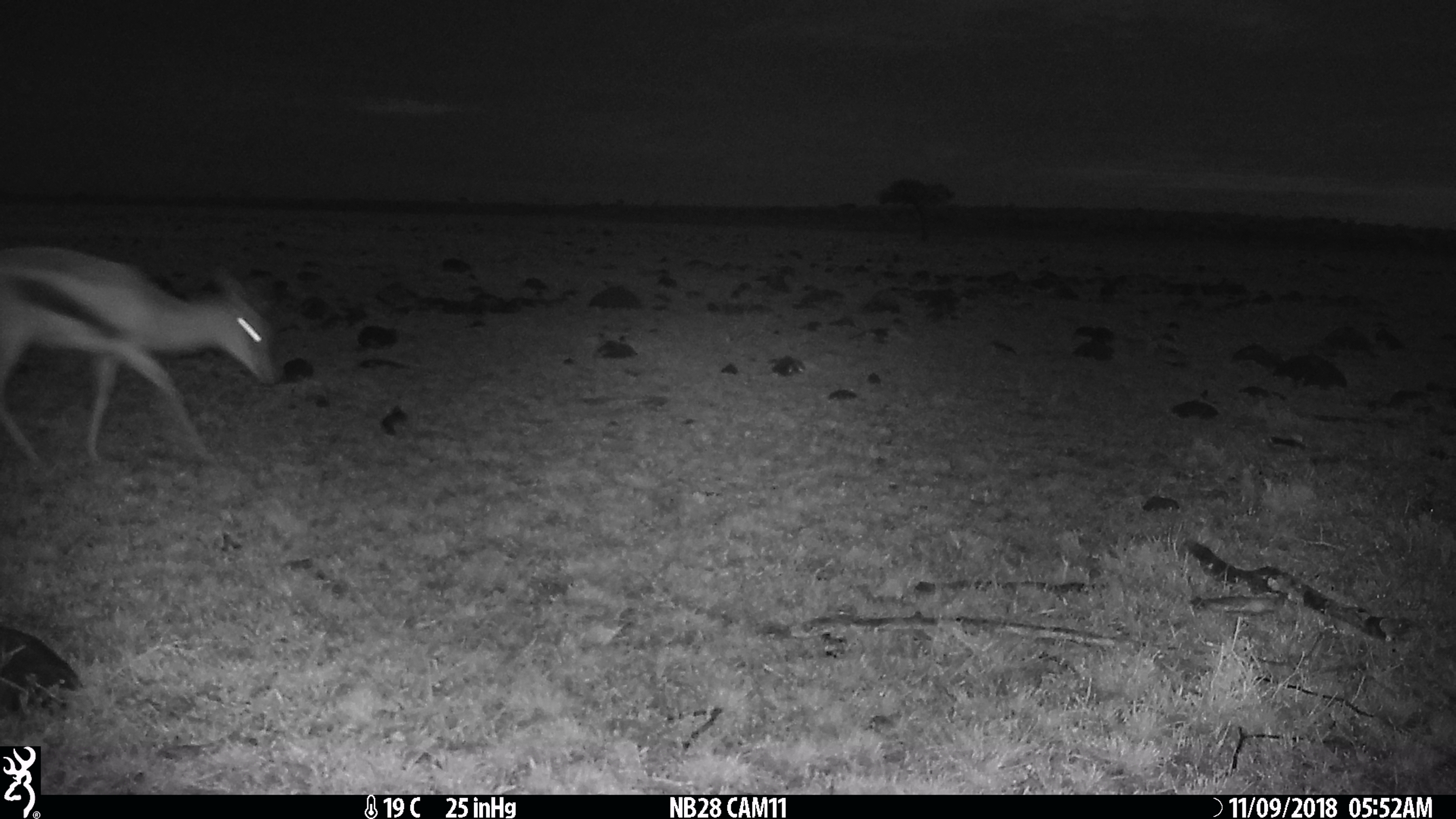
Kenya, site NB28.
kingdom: Animalia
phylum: Chordata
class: Mammalia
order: Artiodactyla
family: Bovidae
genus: Eudorcas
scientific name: Eudorcas thomsonii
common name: thomon's gazelle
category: gazelle thomsons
Gazelle thomsons (thomon's gazelle) (Eudorcas thomsonii).